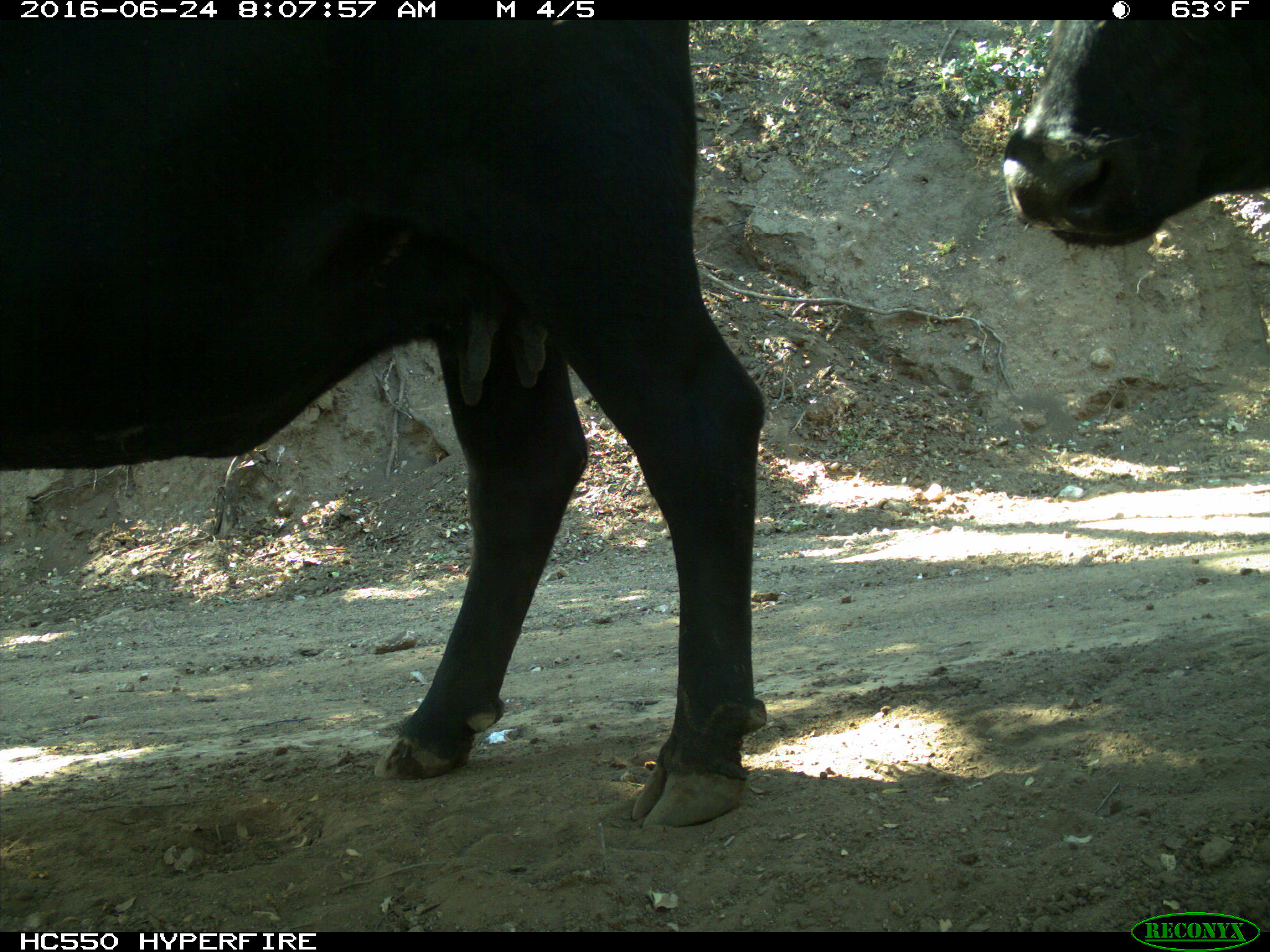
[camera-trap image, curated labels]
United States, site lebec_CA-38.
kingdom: Animalia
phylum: Chordata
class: Mammalia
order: Artiodactyla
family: Bovidae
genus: Bos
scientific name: Bos taurus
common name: domestic cow